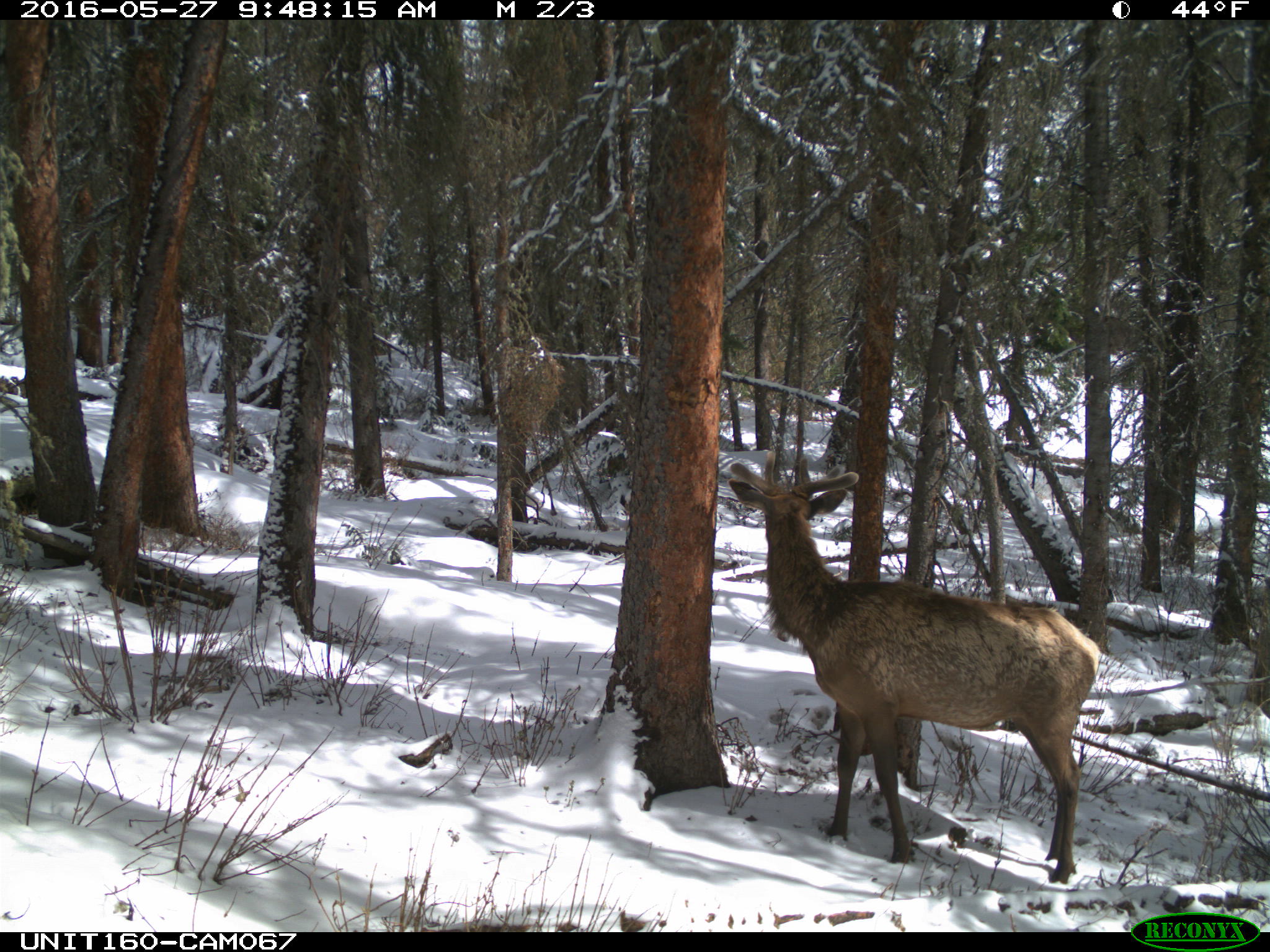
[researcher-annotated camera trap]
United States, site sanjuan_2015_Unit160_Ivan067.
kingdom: Animalia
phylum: Chordata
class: Mammalia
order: Artiodactyla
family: Cervidae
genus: Cervus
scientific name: Cervus elaphus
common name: red deer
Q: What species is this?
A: Cervus elaphus (red deer).